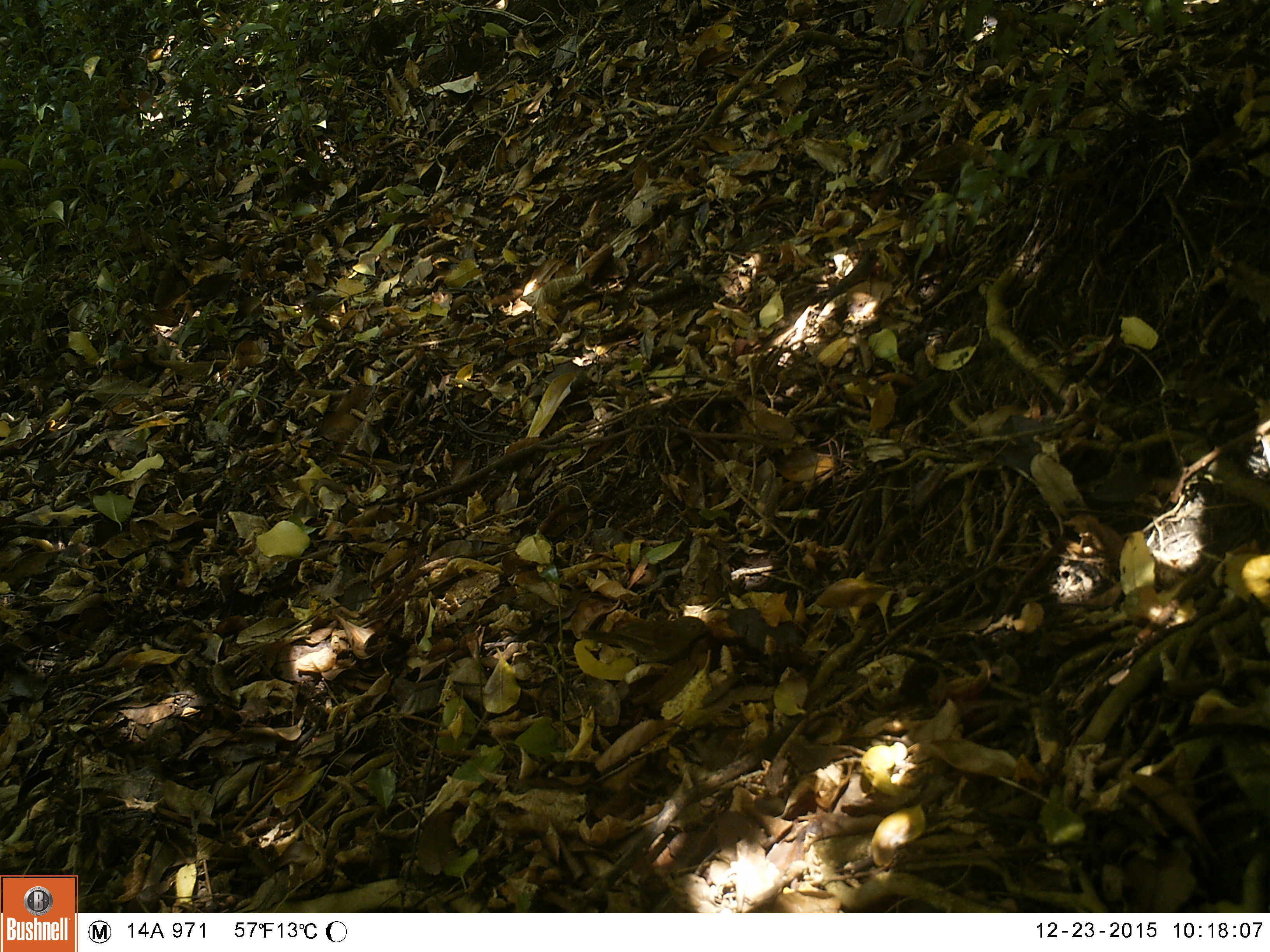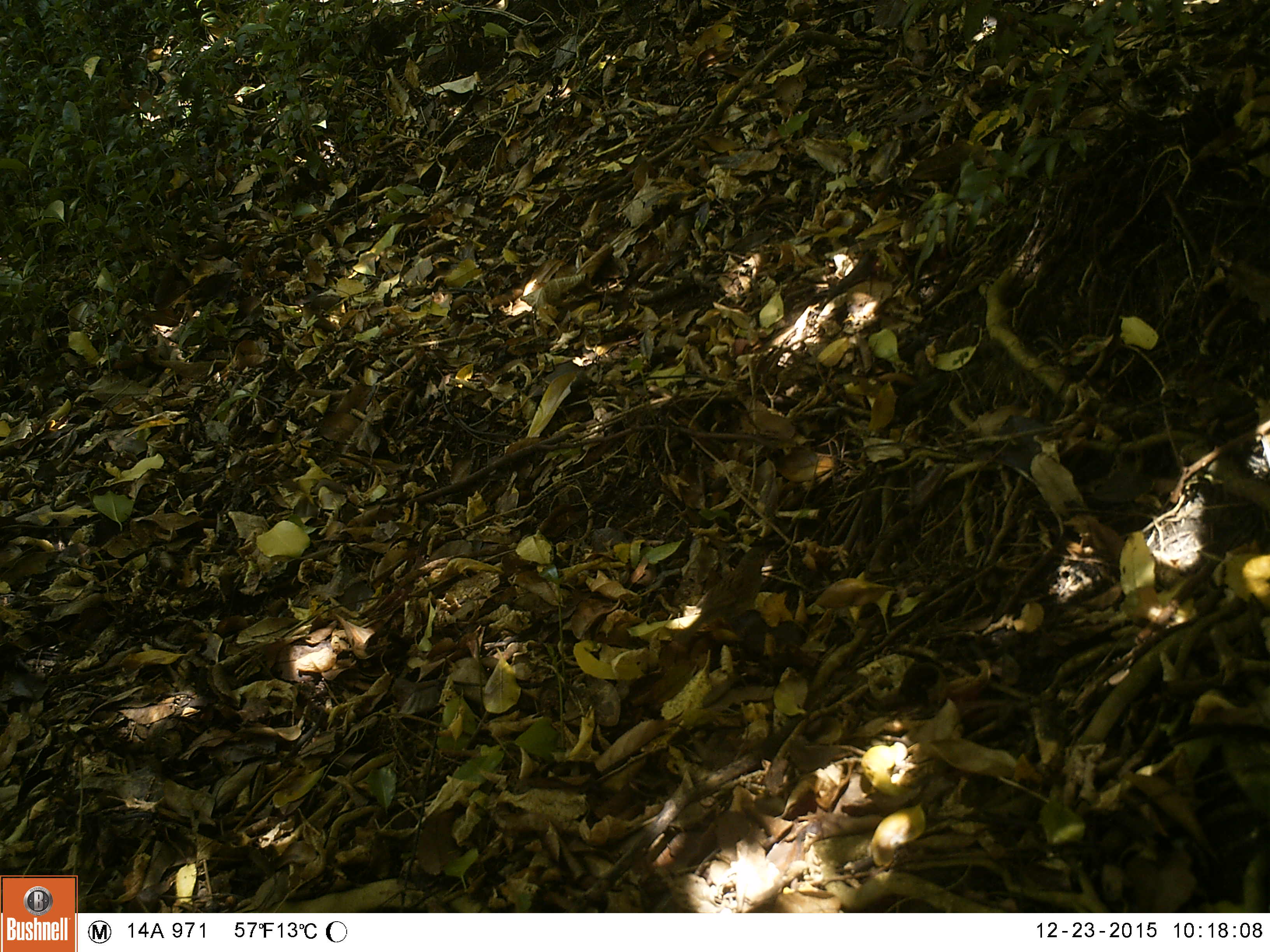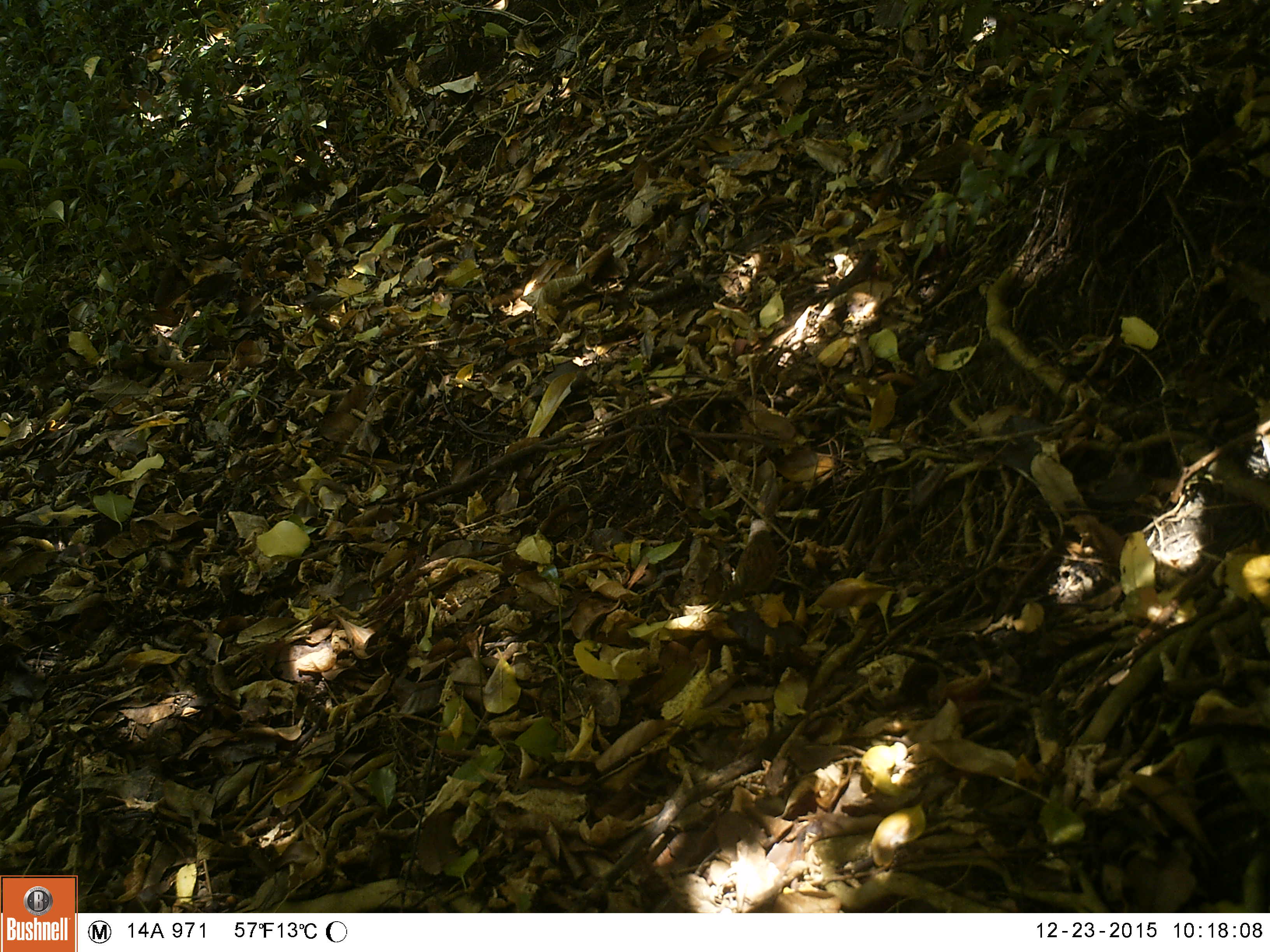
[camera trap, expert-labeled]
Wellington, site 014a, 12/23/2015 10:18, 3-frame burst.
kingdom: Animalia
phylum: Chordata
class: Aves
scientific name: Aves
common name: bird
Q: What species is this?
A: Bird (Aves).